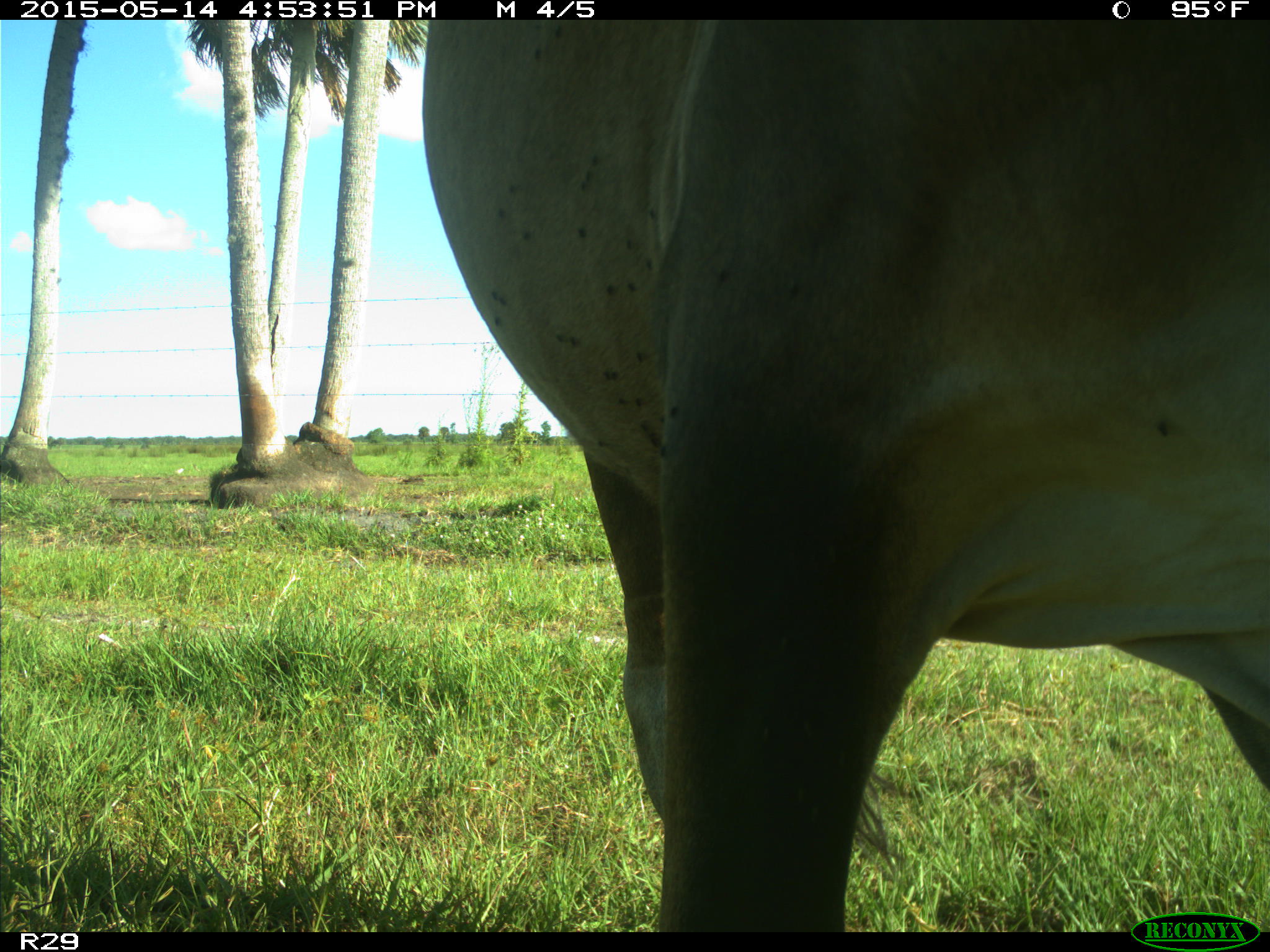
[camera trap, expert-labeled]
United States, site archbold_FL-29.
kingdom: Animalia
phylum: Chordata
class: Mammalia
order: Artiodactyla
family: Bovidae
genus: Bos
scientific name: Bos taurus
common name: domestic cow